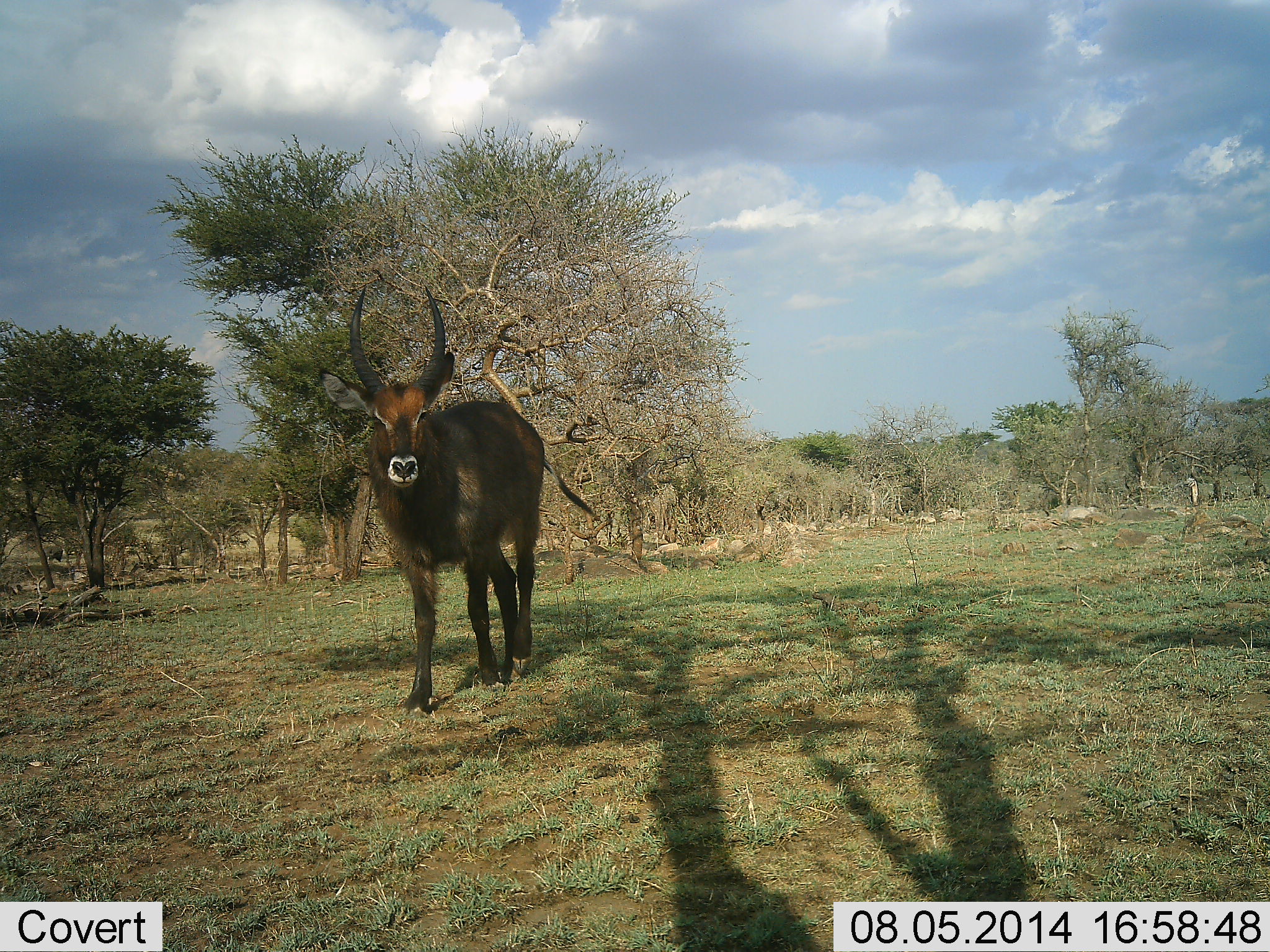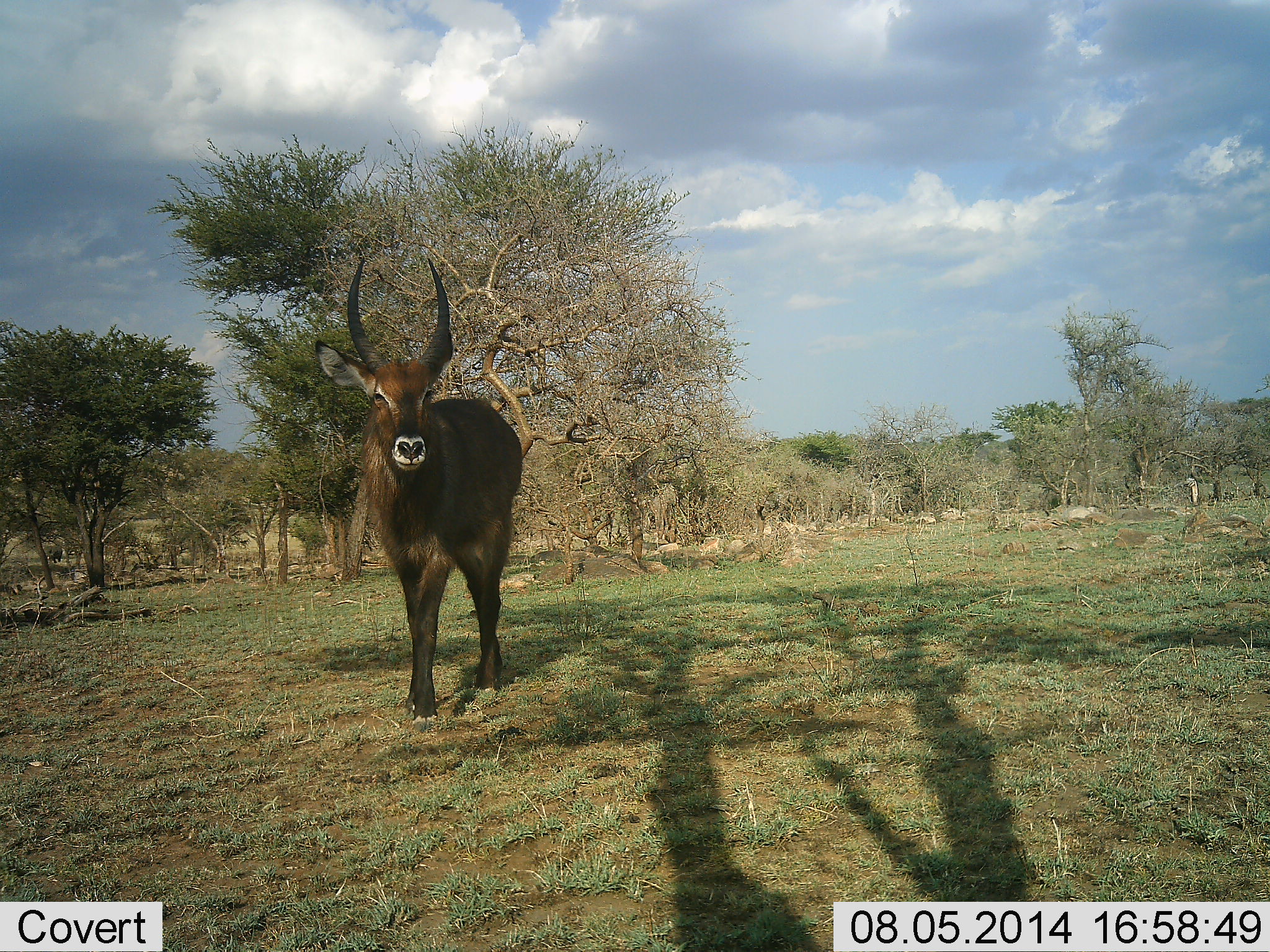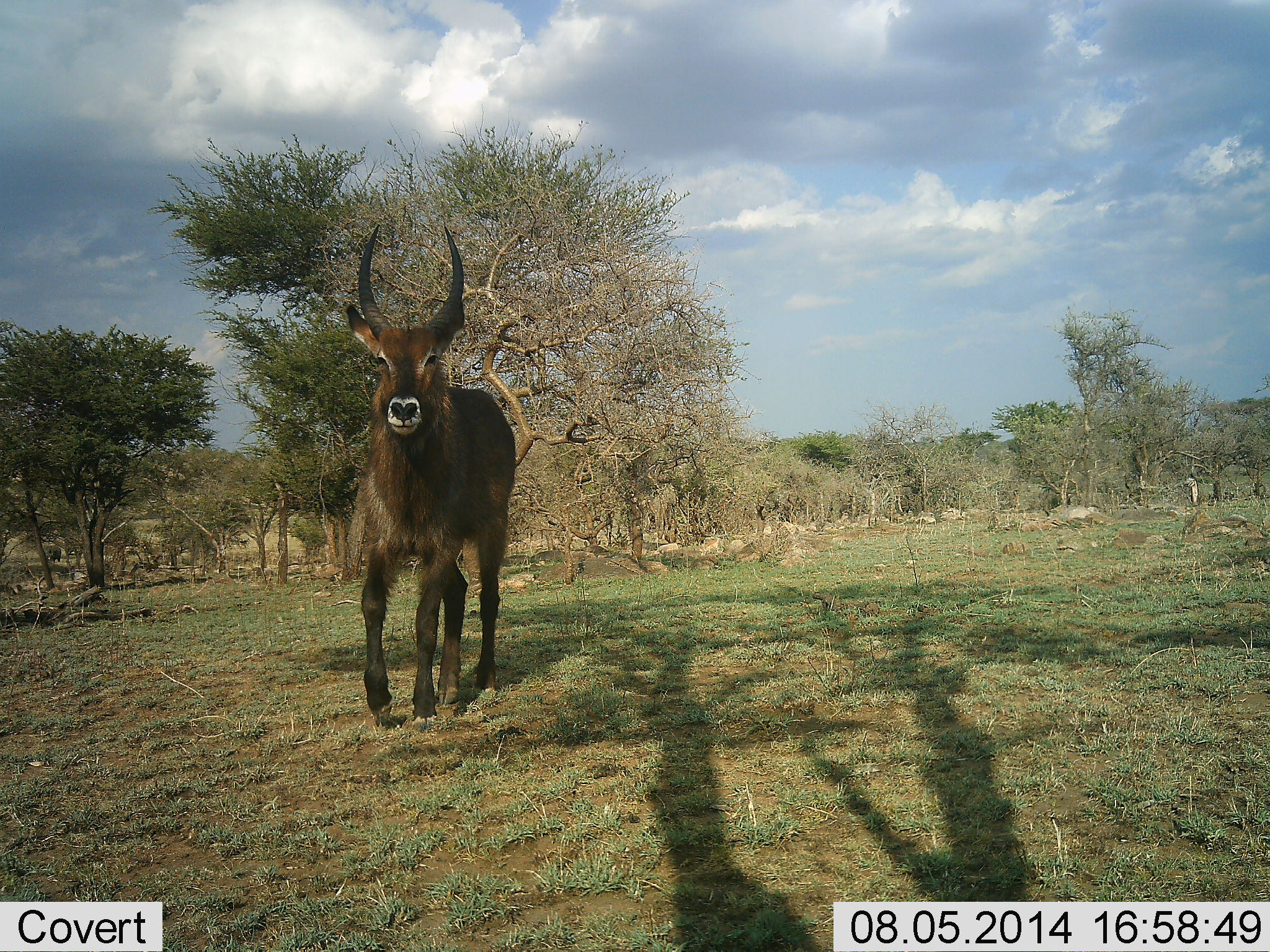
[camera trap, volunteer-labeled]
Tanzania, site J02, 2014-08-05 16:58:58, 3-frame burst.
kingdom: Animalia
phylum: Chordata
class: Mammalia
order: Artiodactyla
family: Bovidae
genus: Kobus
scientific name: Kobus ellipsiprymnus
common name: waterbuck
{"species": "waterbuck (Kobus ellipsiprymnus)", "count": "1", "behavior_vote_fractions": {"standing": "20%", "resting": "0%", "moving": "80%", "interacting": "0%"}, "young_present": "0%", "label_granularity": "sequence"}